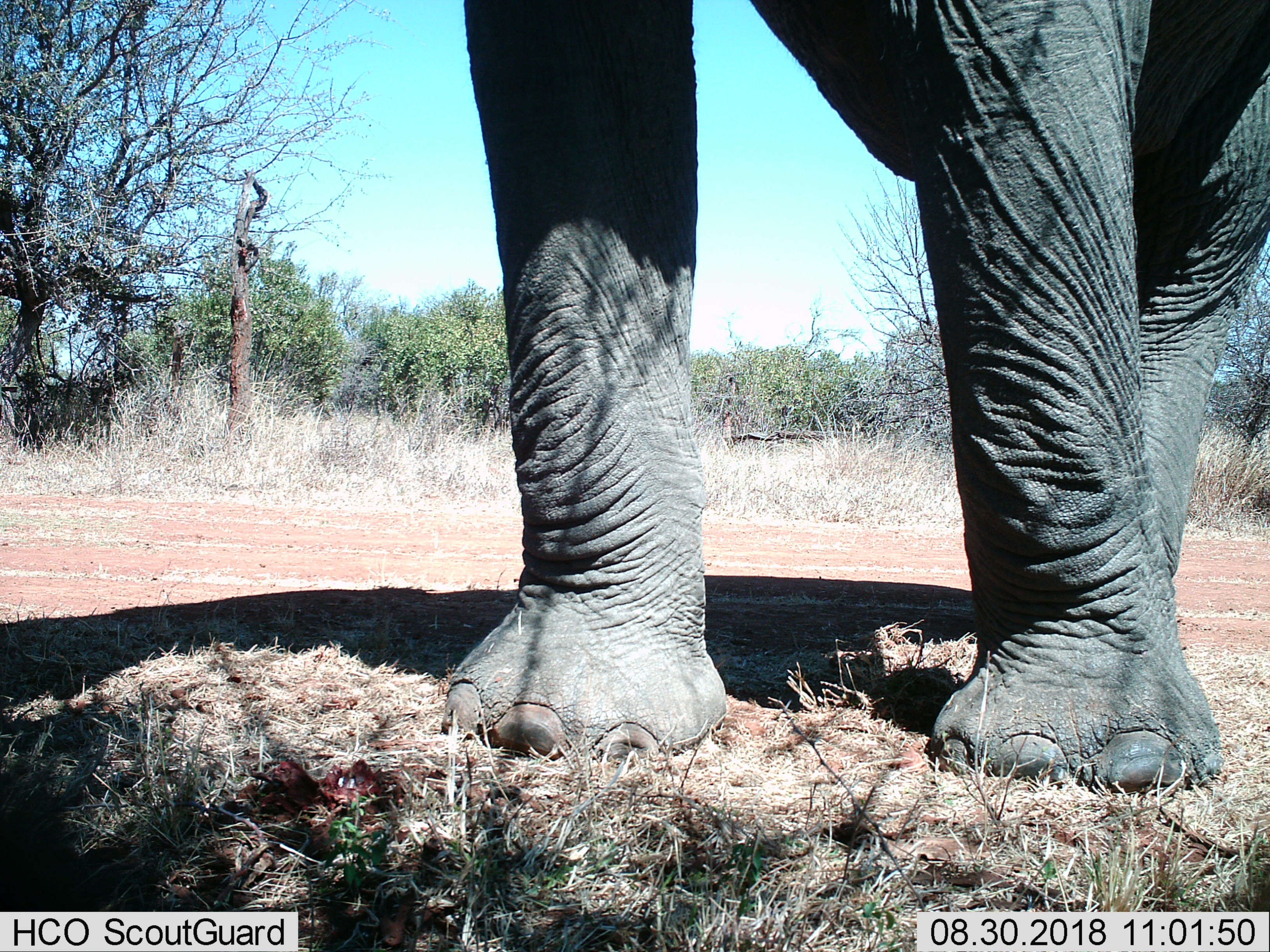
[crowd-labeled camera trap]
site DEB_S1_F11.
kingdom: Animalia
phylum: Chordata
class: Mammalia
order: Proboscidea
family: Elephantidae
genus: Loxodonta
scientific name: Loxodonta africana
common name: african bush elephant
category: elephant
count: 1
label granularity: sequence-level